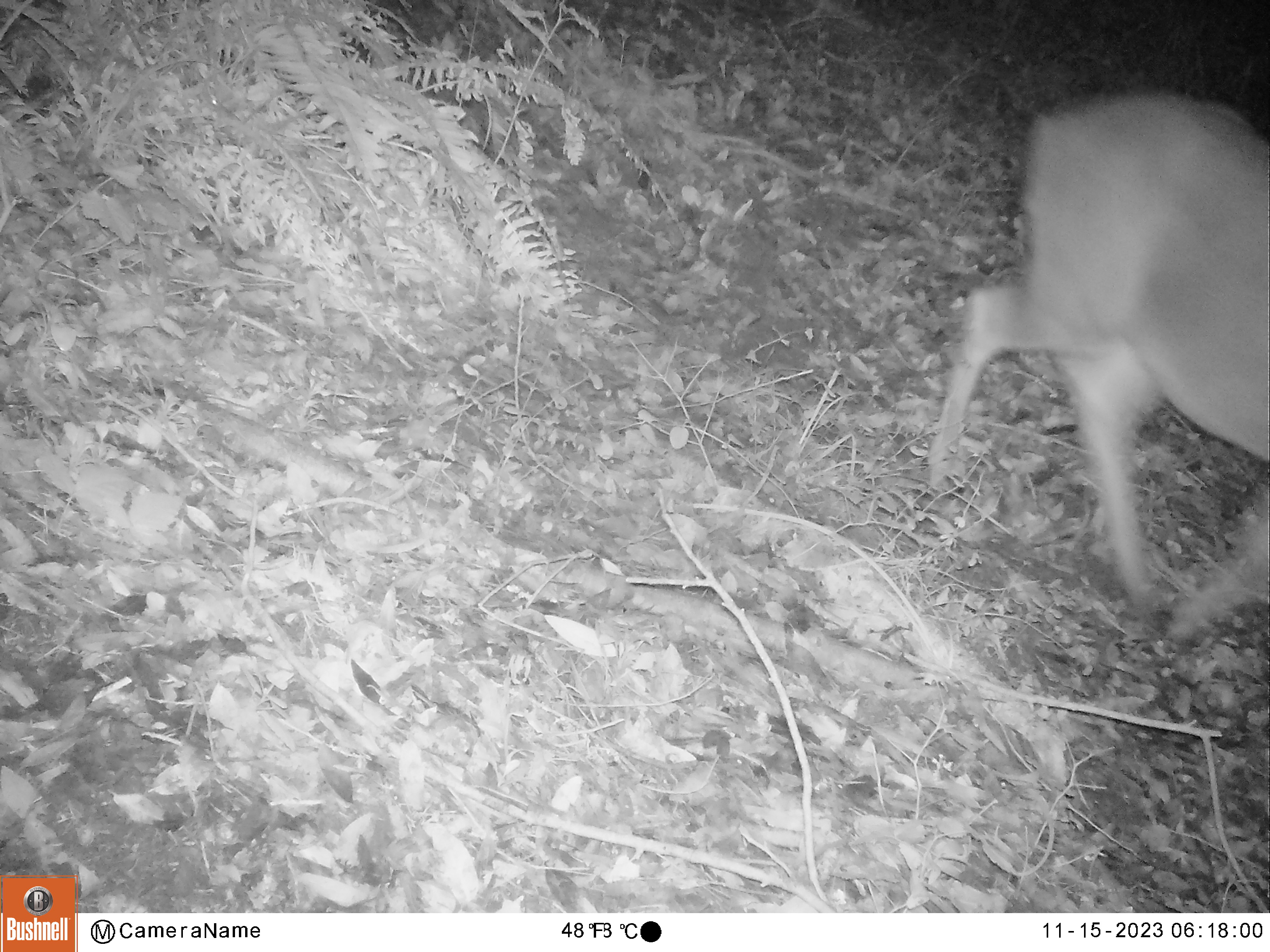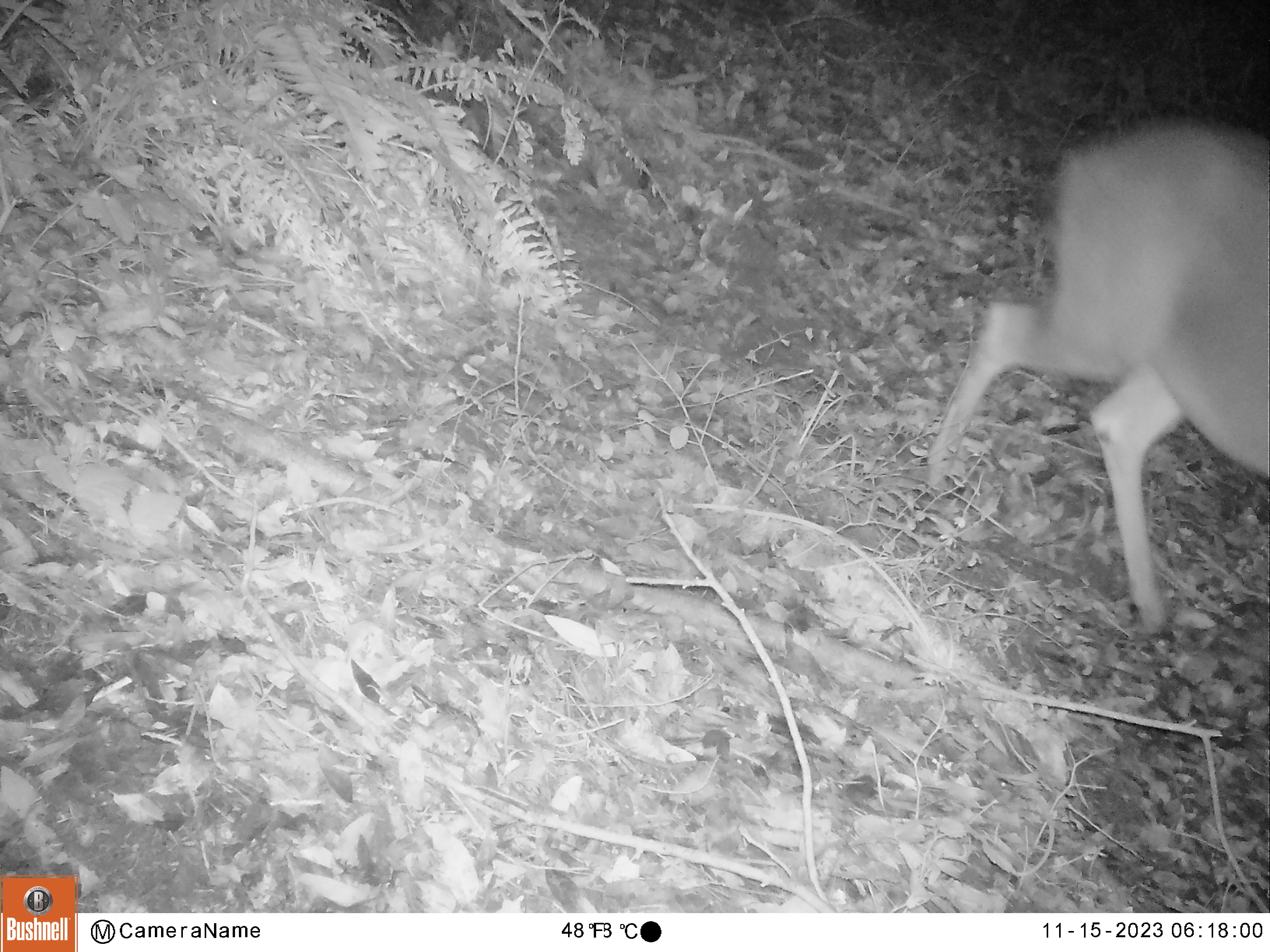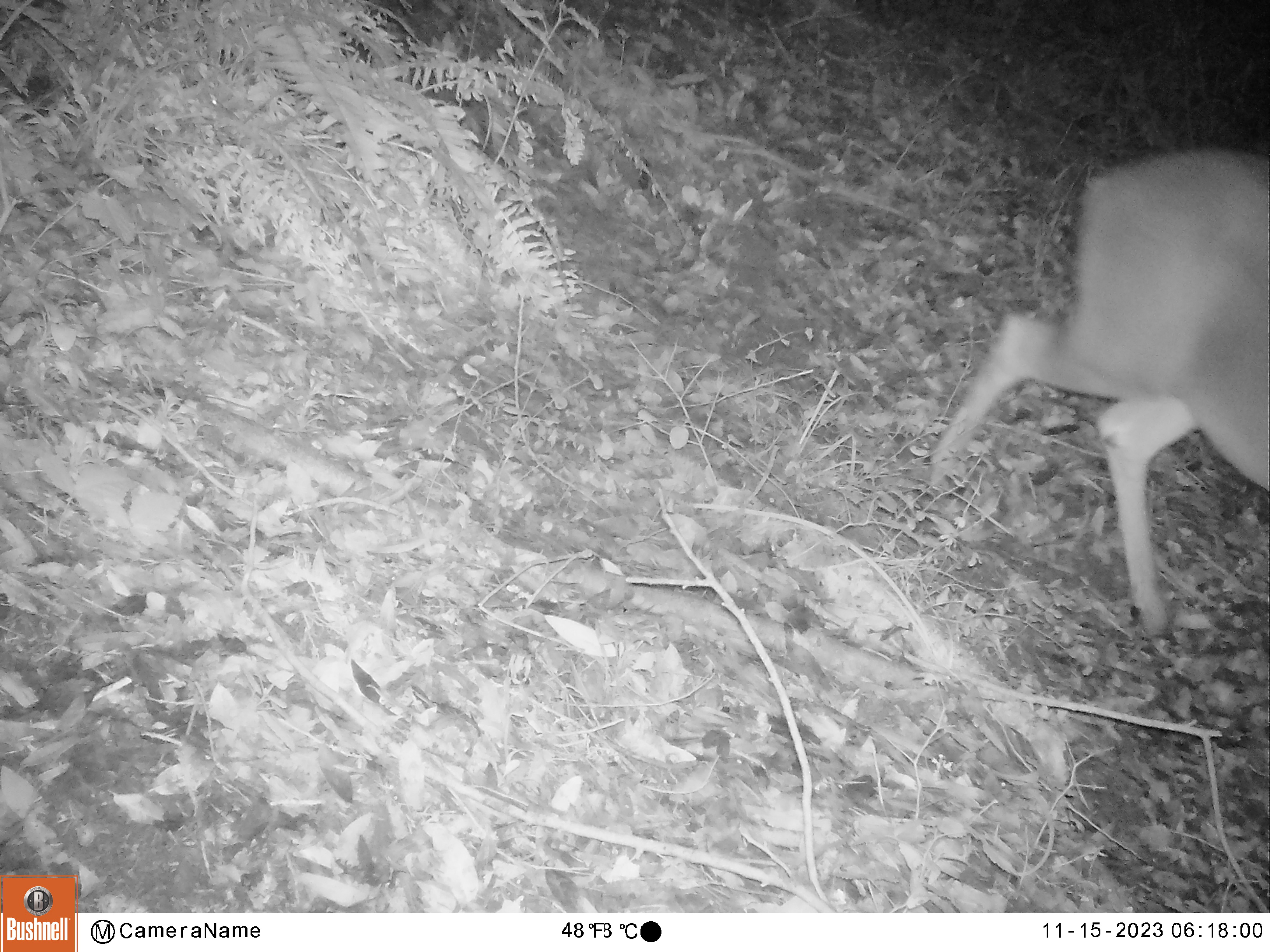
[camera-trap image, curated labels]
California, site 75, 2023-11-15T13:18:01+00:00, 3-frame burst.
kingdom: Animalia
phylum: Chordata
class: Mammalia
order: Artiodactyla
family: Cervidae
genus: Odocoileus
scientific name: Odocoileus hemionus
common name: mule deer